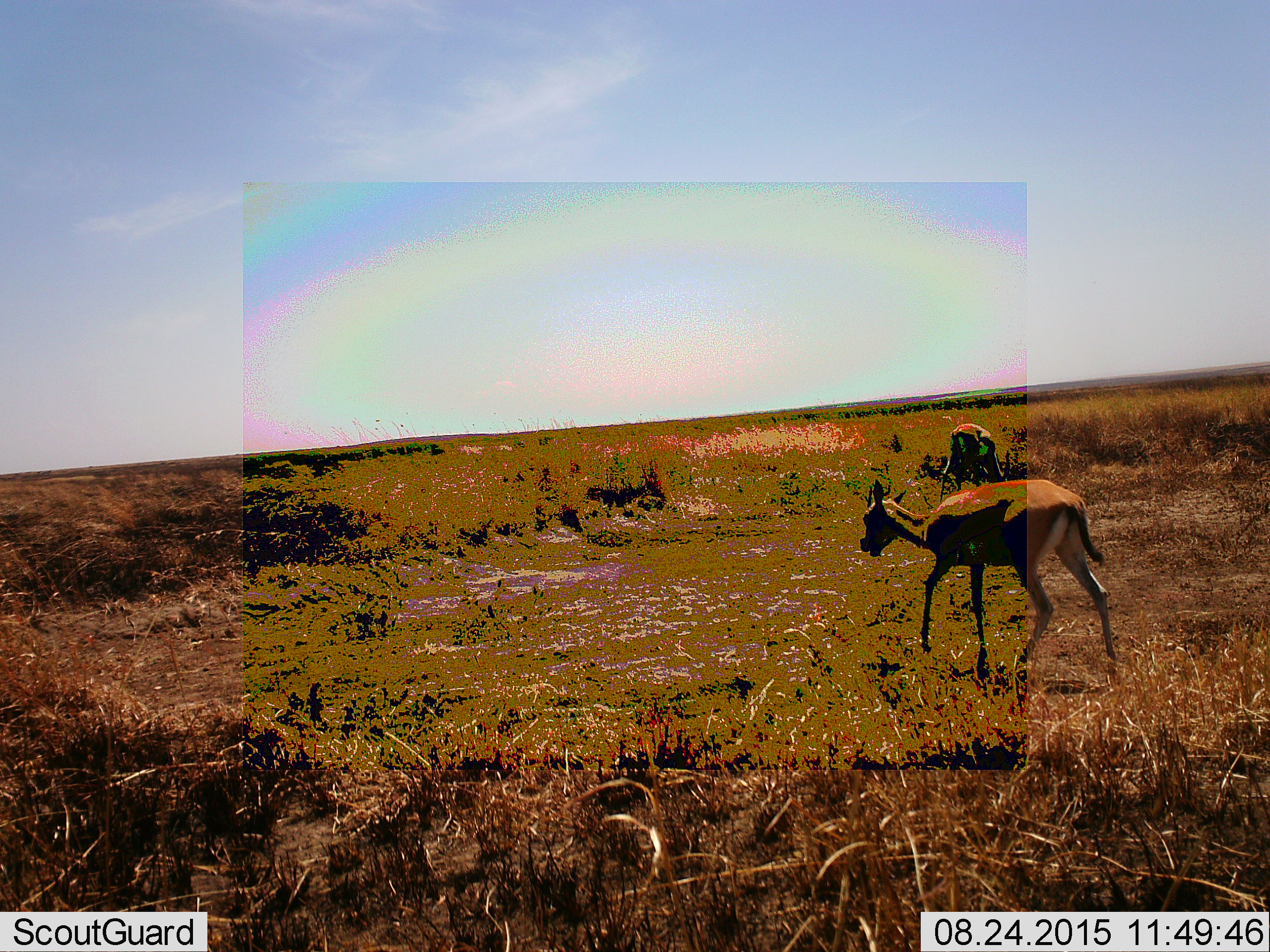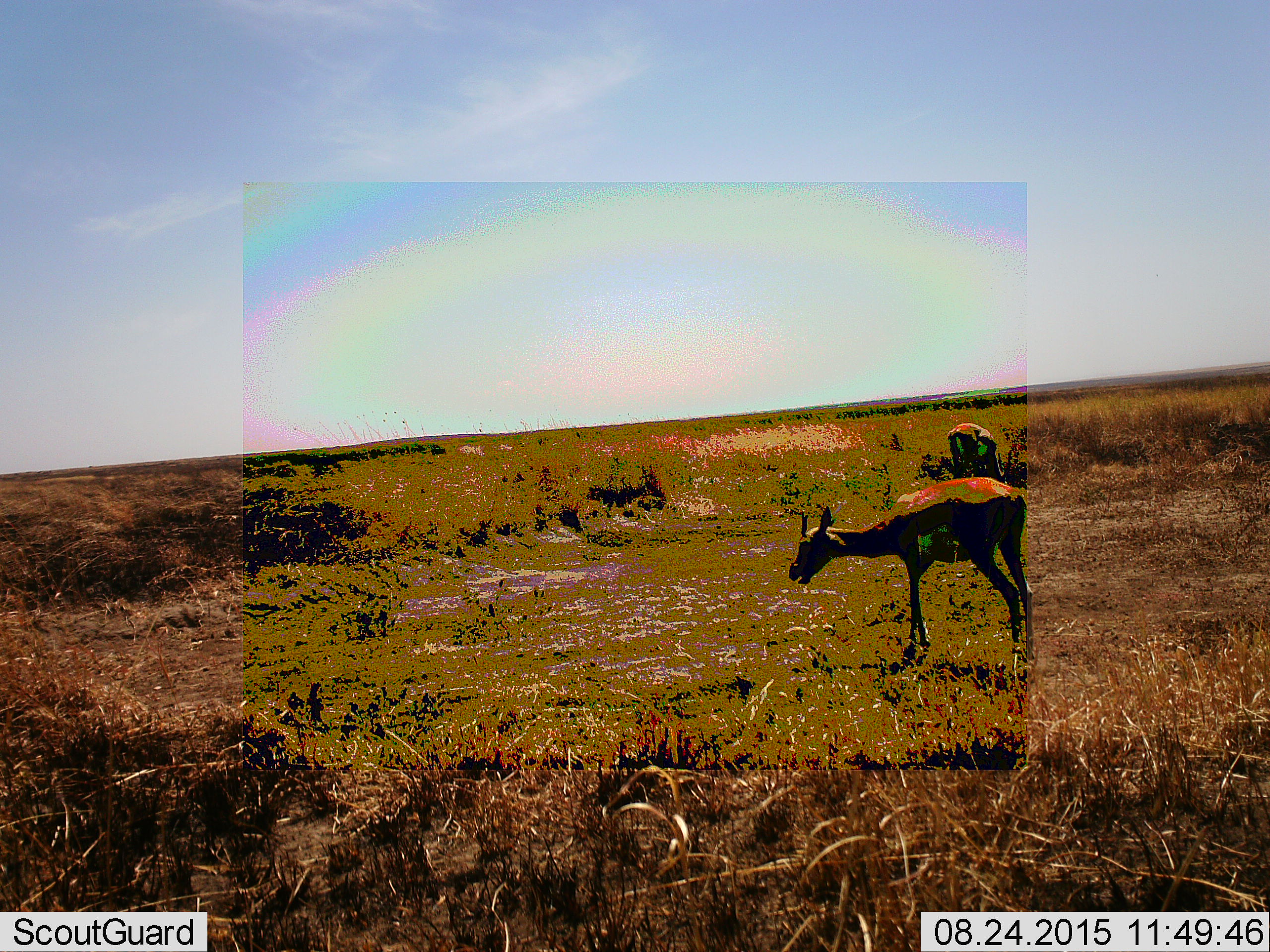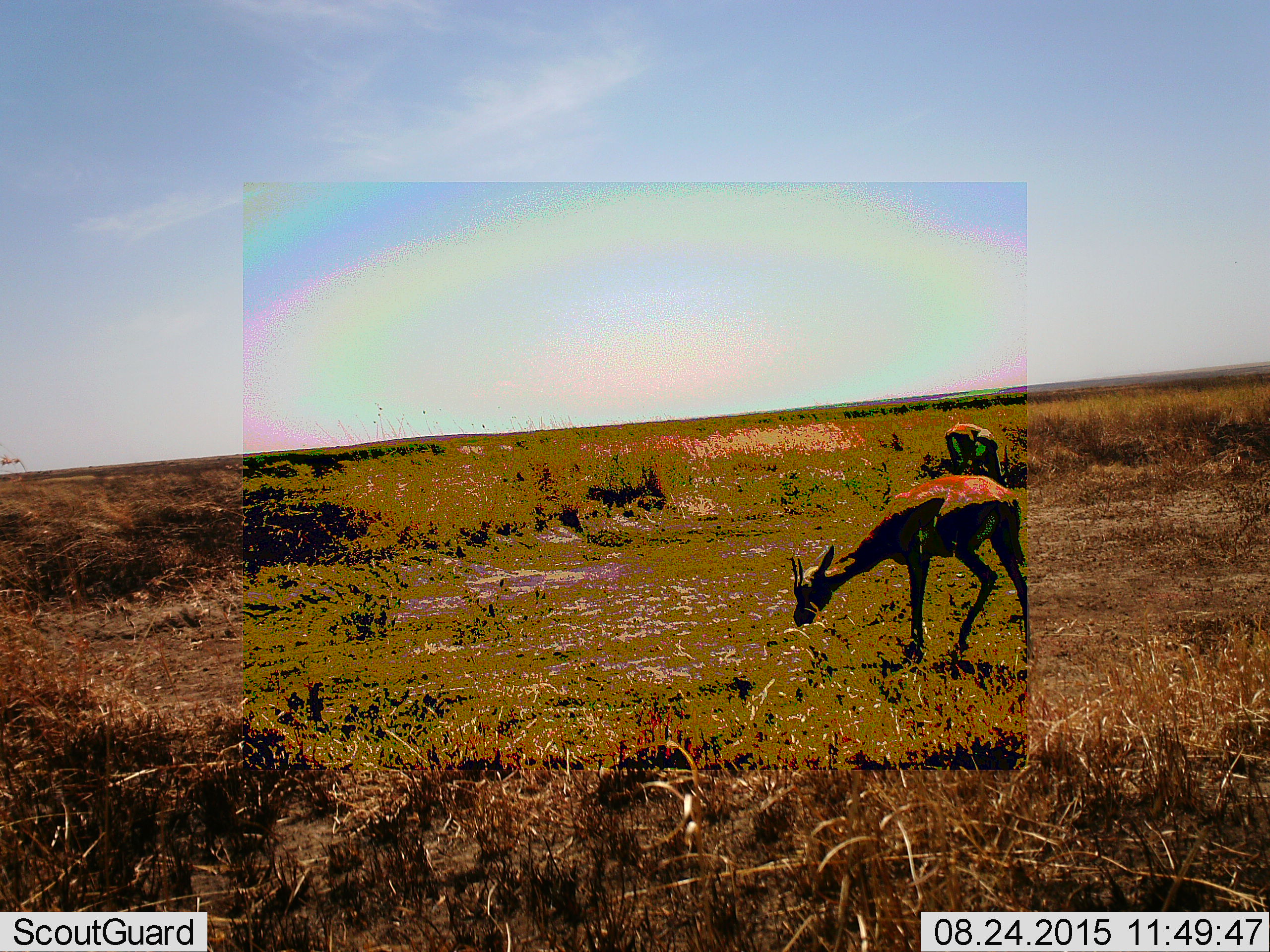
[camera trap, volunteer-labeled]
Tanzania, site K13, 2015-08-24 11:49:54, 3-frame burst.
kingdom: Animalia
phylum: Chordata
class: Mammalia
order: Artiodactyla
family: Bovidae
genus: Eudorcas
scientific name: Eudorcas thomsonii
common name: thomson's gazelle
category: gazellethomsons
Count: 2.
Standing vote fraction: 10%.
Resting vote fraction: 0%.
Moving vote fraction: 70%.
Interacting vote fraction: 0%.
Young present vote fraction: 0%.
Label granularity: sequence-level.